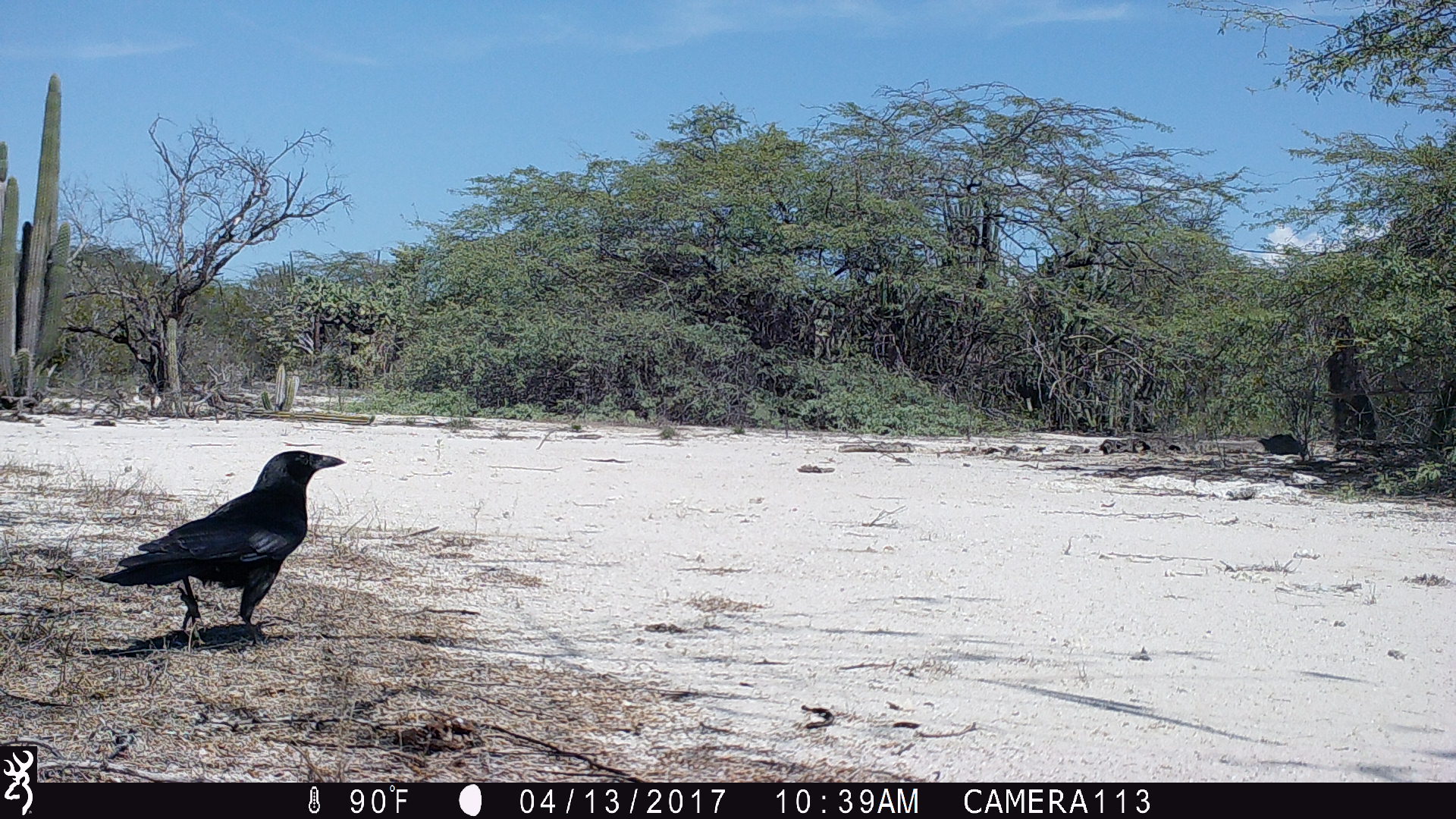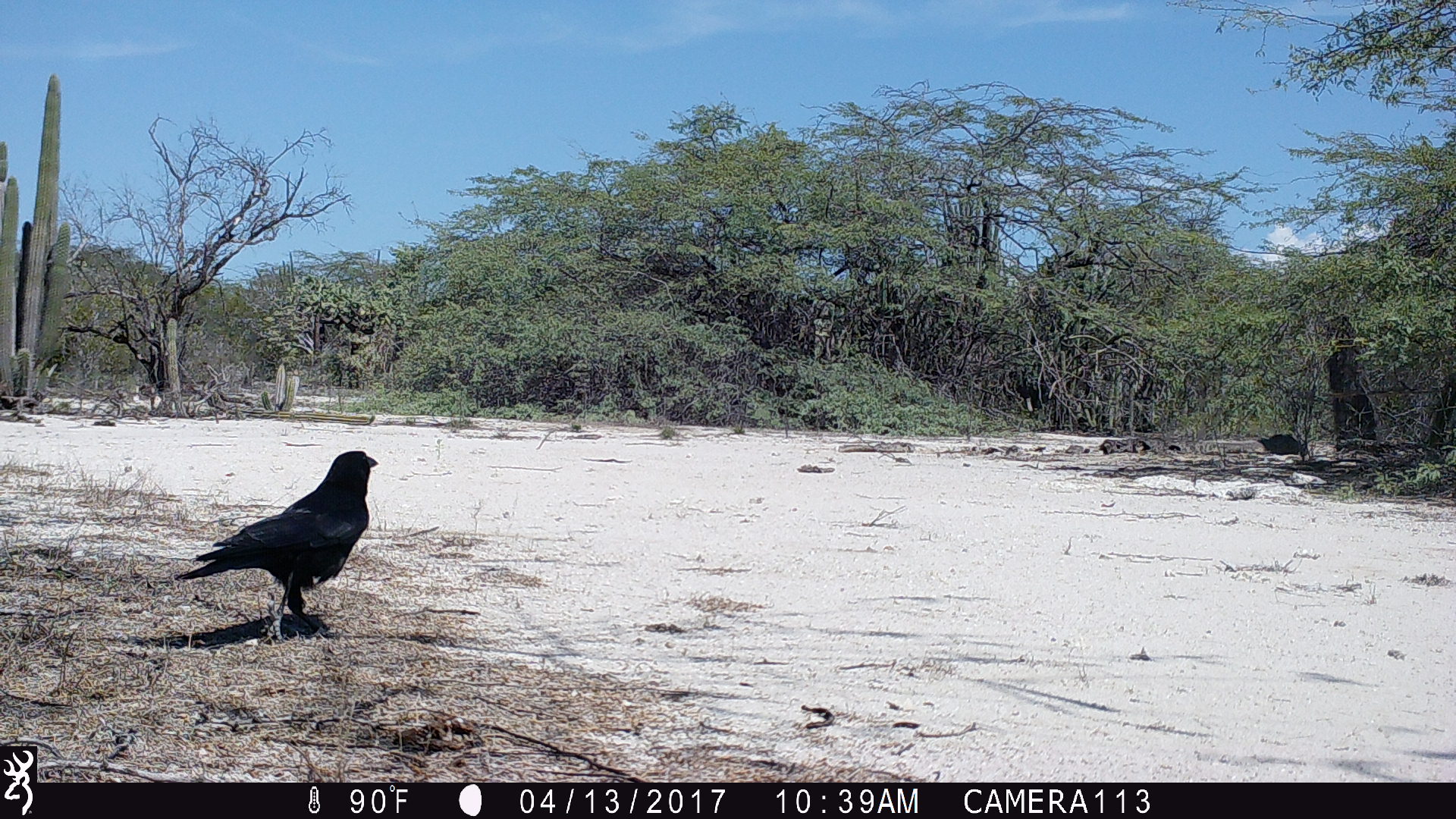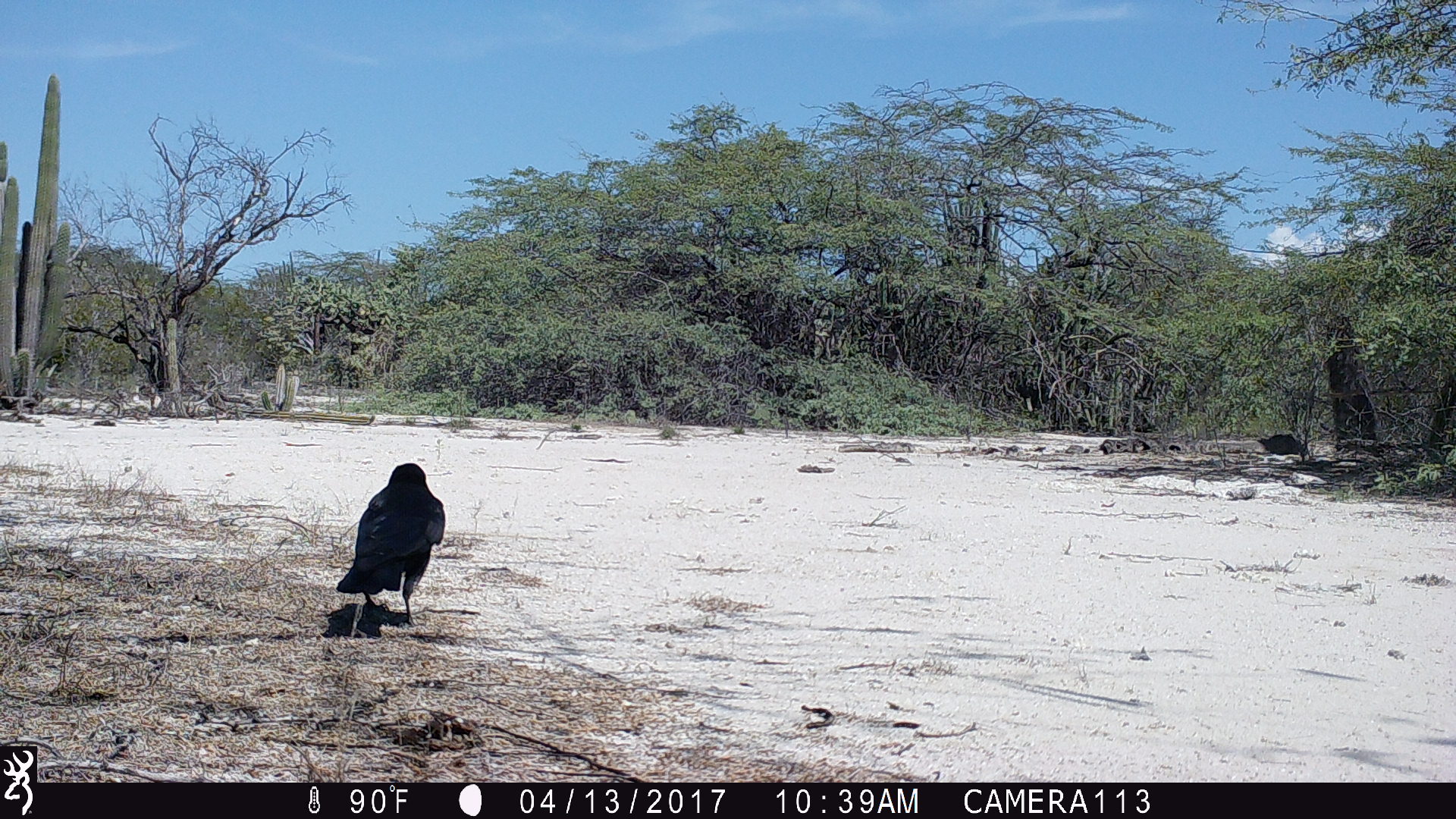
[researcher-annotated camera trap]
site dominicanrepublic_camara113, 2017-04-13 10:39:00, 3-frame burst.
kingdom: Animalia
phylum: Chordata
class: Aves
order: Passeriformes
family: Corvidae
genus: Corvus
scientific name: Corvus corax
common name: raven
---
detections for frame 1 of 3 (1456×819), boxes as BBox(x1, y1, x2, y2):
raven: BBox(81, 447, 350, 649)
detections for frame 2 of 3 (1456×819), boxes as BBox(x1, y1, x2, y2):
raven: BBox(163, 449, 381, 646)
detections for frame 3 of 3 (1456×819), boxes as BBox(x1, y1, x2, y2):
raven: BBox(333, 460, 443, 629)